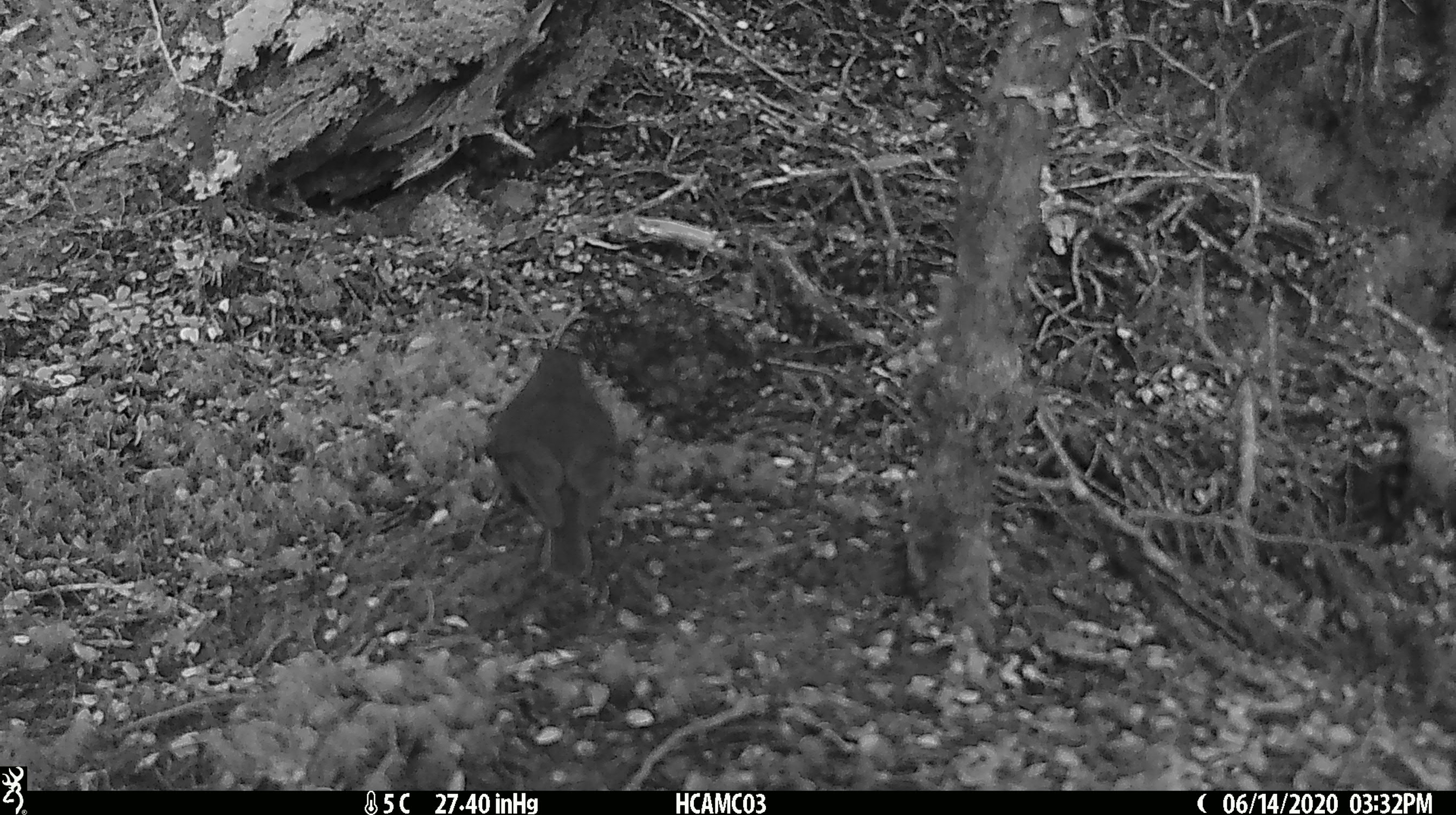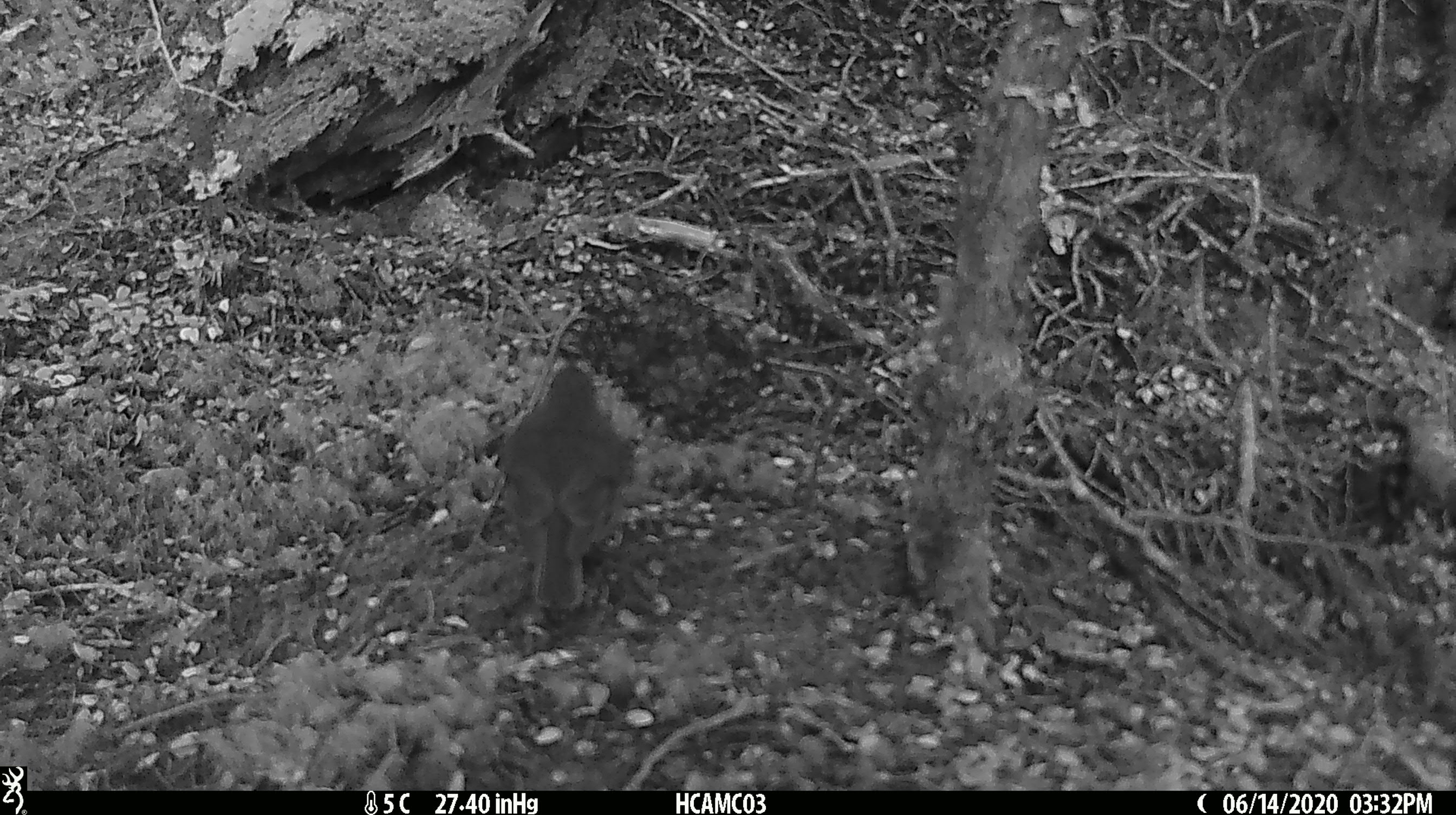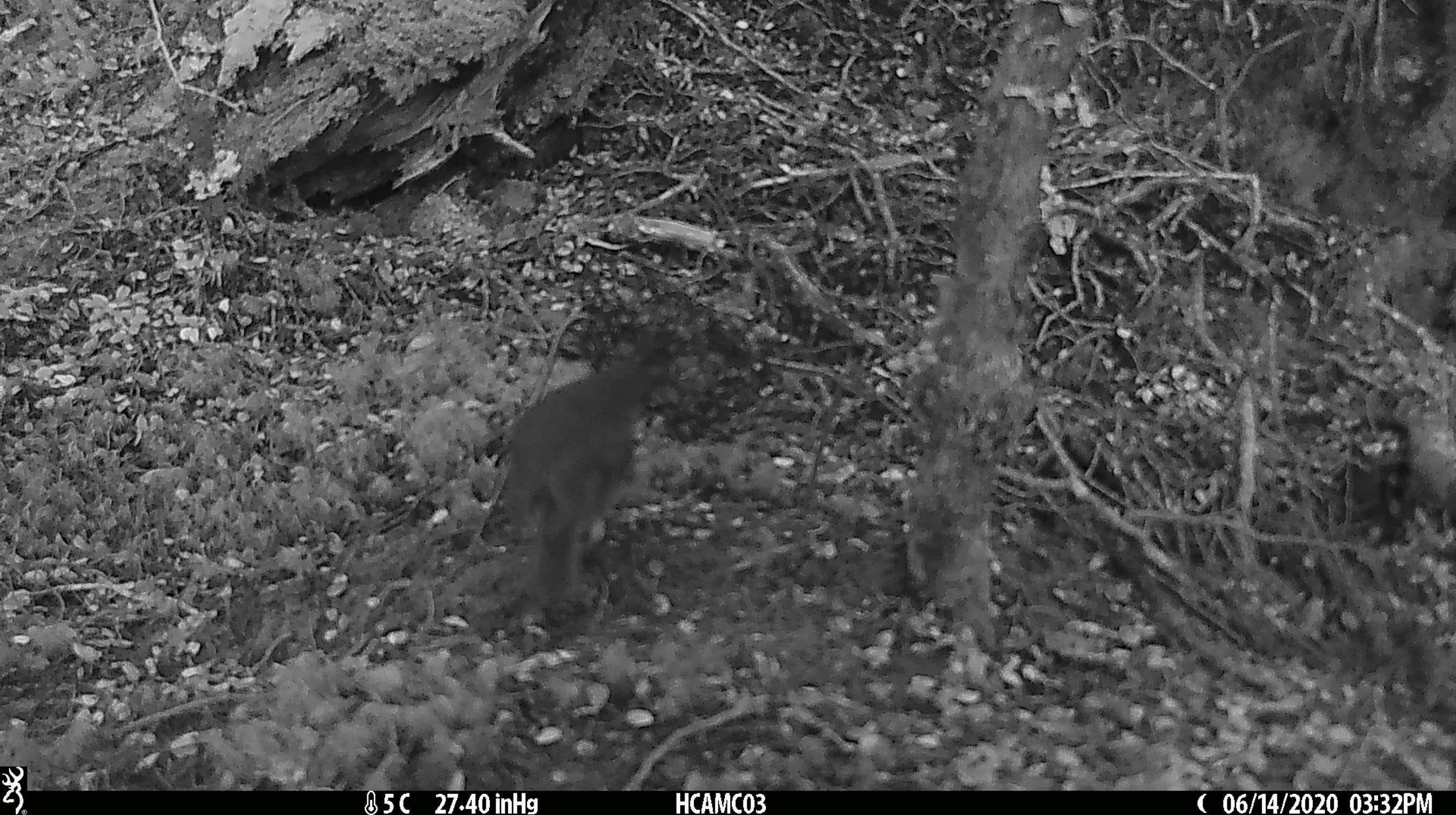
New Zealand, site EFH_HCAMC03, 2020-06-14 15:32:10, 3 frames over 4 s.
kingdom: Animalia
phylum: Chordata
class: Aves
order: Passeriformes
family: Petroicidae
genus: Petroica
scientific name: Petroica australis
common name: new zealand robin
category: robin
Robin (new zealand robin) (Petroica australis).